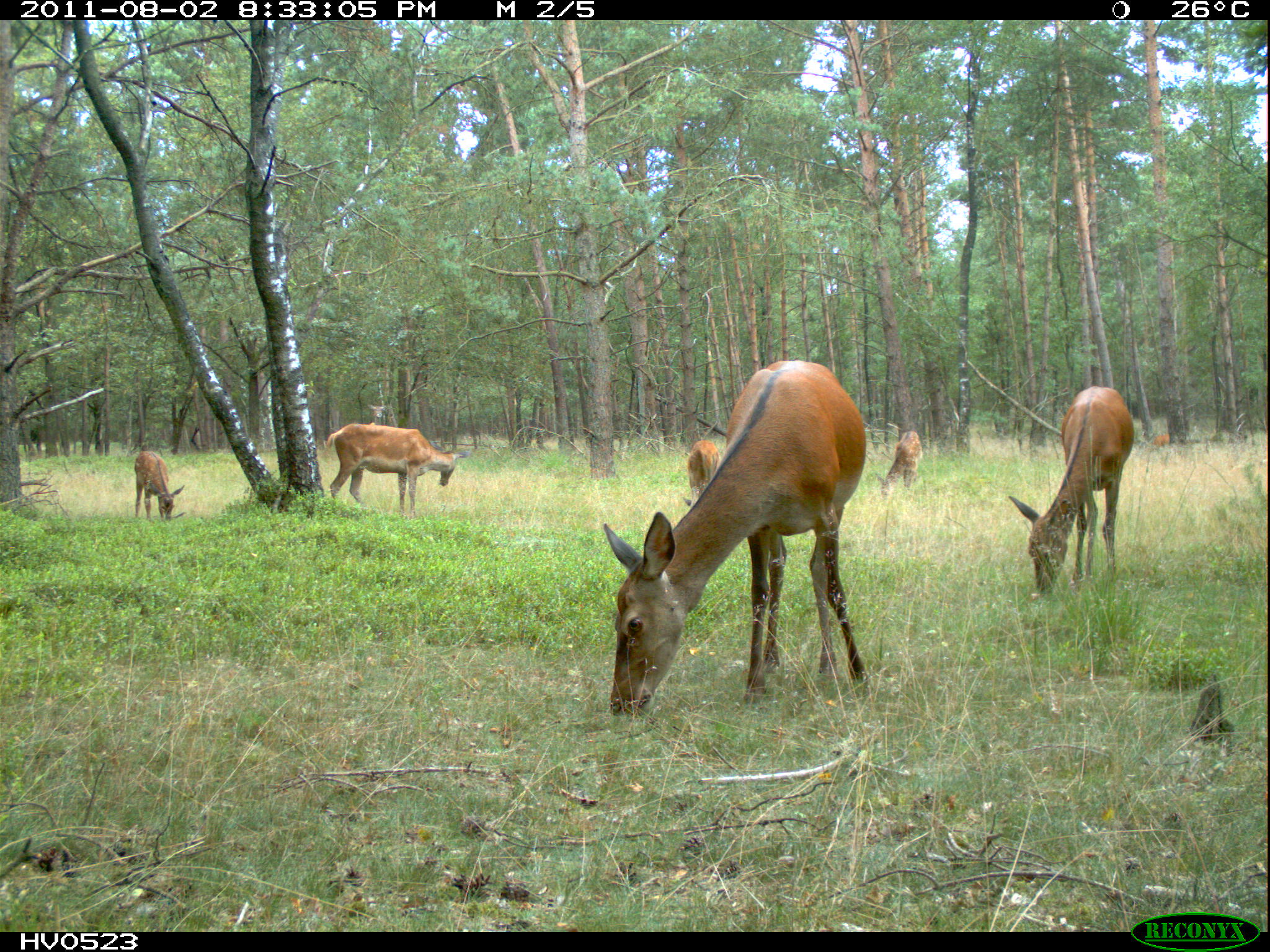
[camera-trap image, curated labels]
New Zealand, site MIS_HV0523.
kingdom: Animalia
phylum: Chordata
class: Mammalia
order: Artiodactyla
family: Cervidae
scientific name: Cervidae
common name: deer